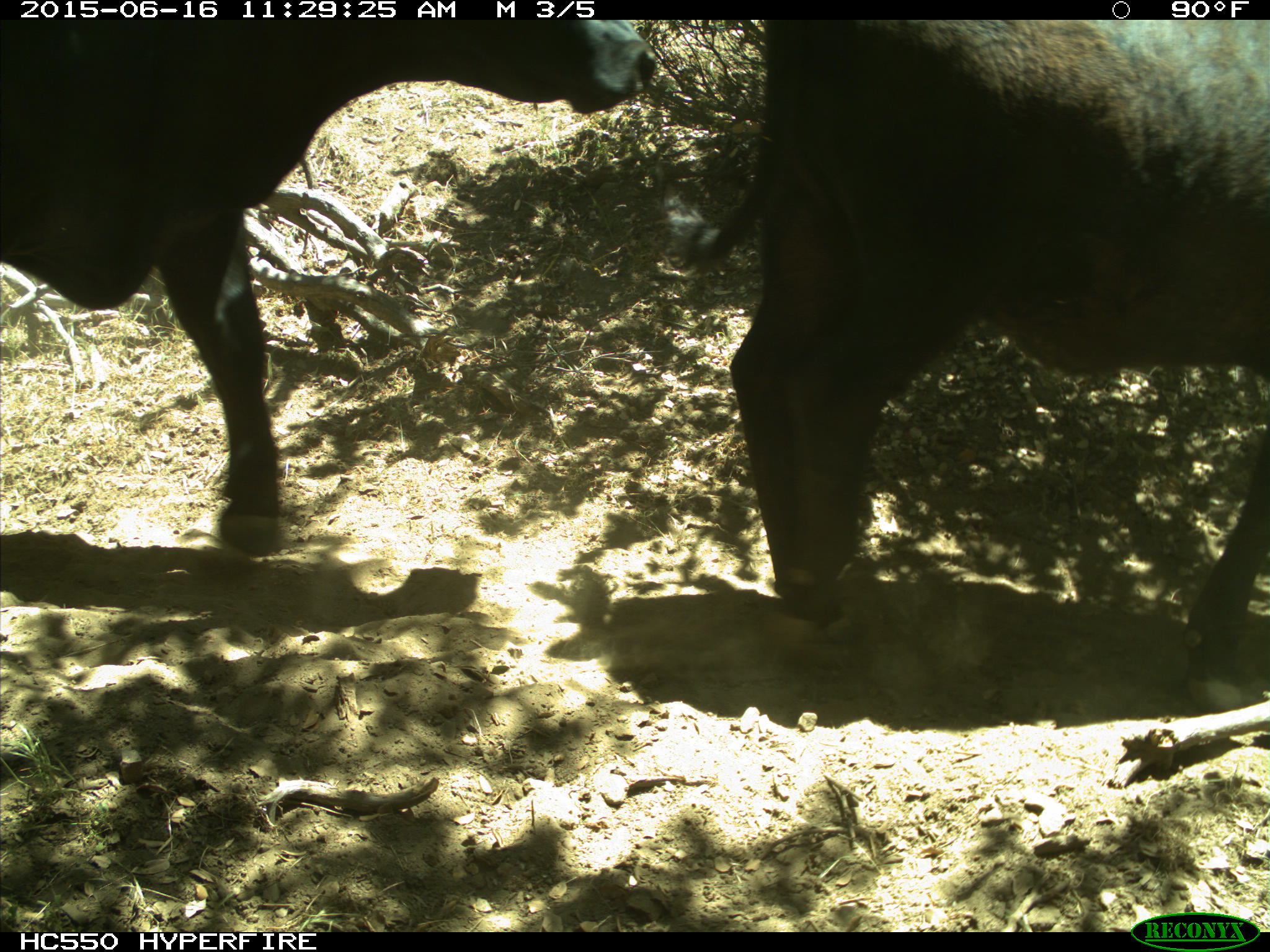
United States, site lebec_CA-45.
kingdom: Animalia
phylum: Chordata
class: Mammalia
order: Artiodactyla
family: Bovidae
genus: Bos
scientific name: Bos taurus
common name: domestic cow